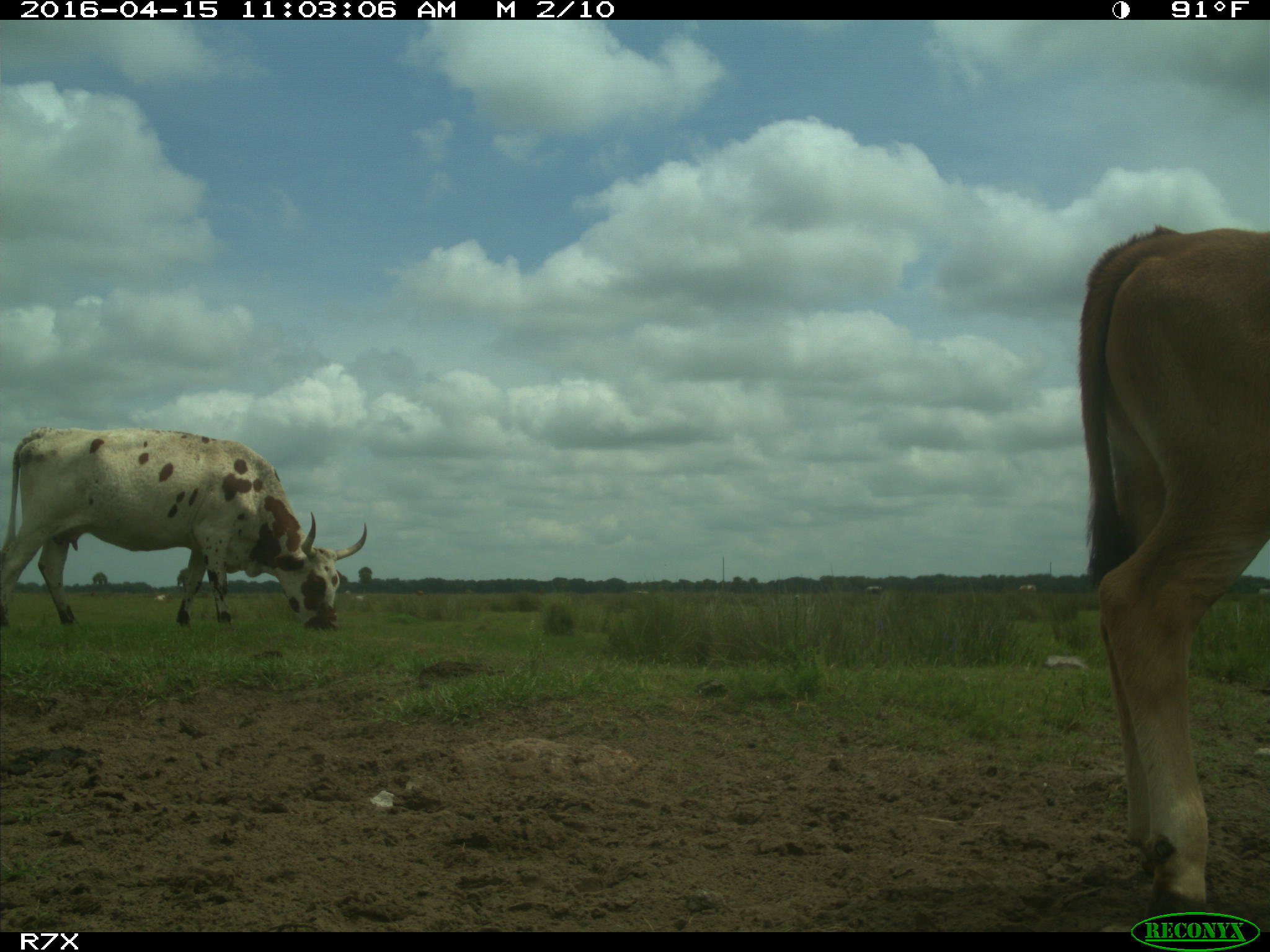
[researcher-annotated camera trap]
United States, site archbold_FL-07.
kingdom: Animalia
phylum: Chordata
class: Mammalia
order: Artiodactyla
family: Bovidae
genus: Bos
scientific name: Bos taurus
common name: domestic cow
Bos taurus (domestic cow).